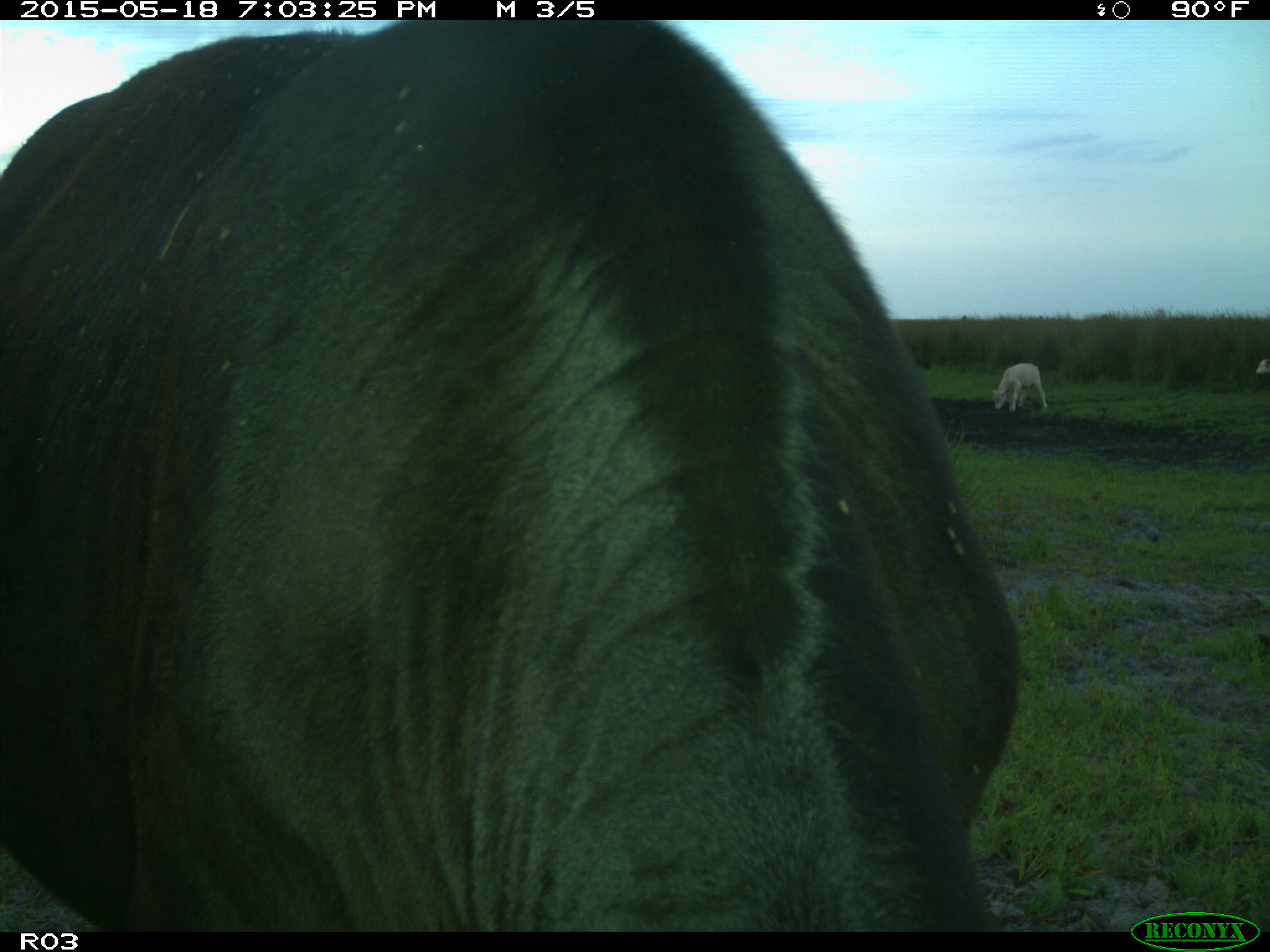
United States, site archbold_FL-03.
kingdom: Animalia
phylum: Chordata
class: Mammalia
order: Artiodactyla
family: Bovidae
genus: Bos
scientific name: Bos taurus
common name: domestic cow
Bos taurus (domestic cow).